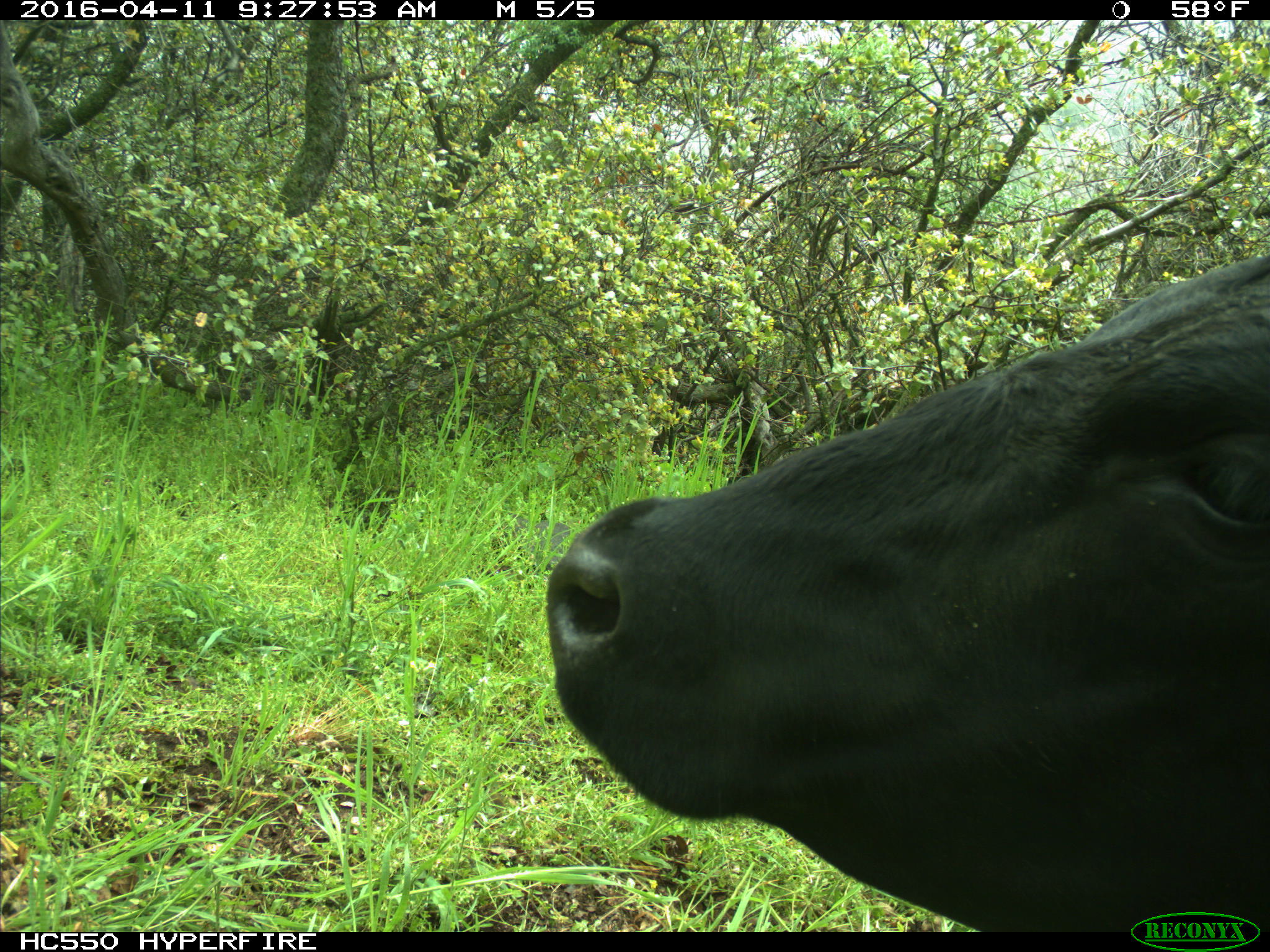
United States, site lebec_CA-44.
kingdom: Animalia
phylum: Chordata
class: Mammalia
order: Artiodactyla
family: Bovidae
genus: Bos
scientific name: Bos taurus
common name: domestic cow